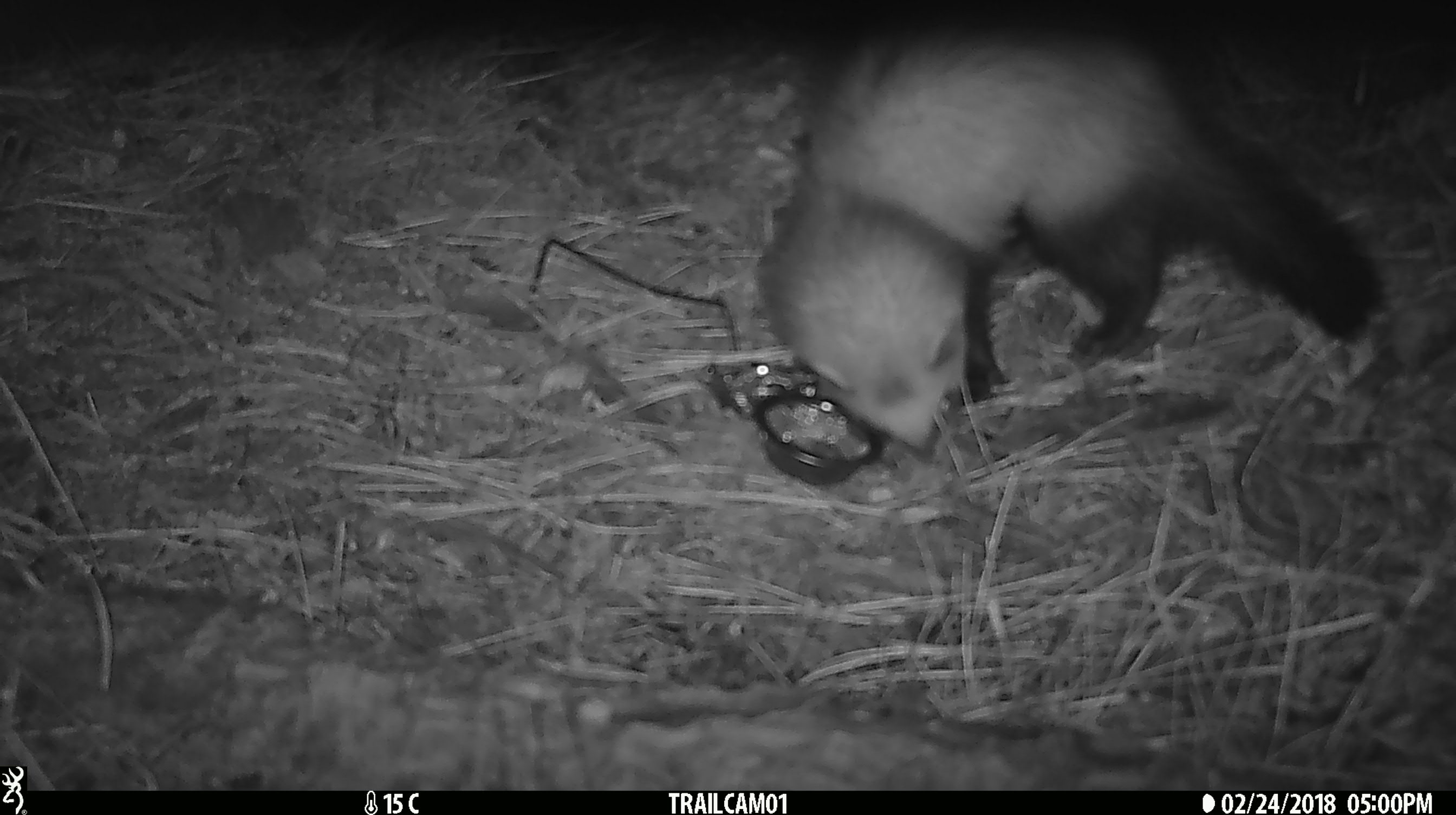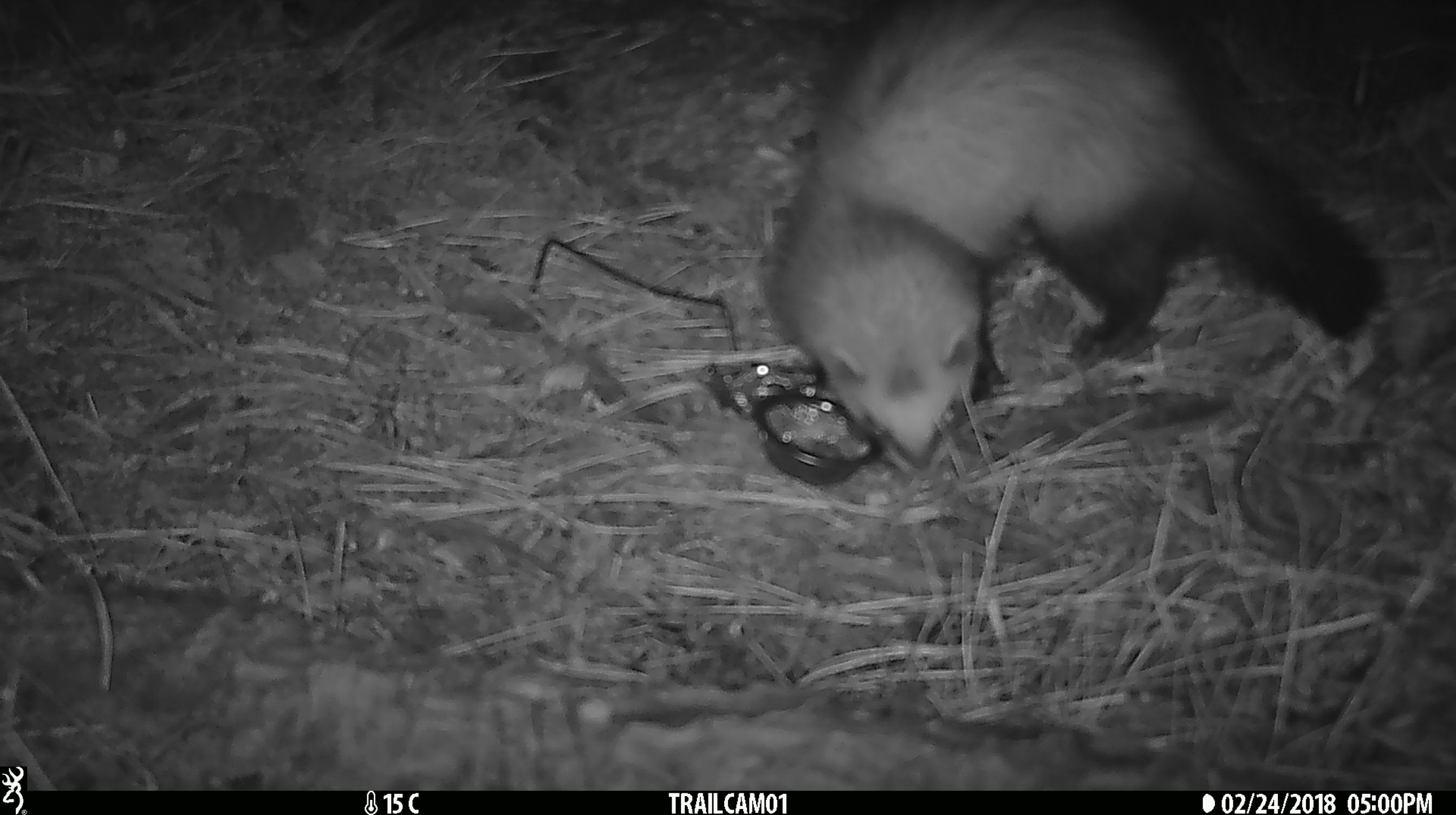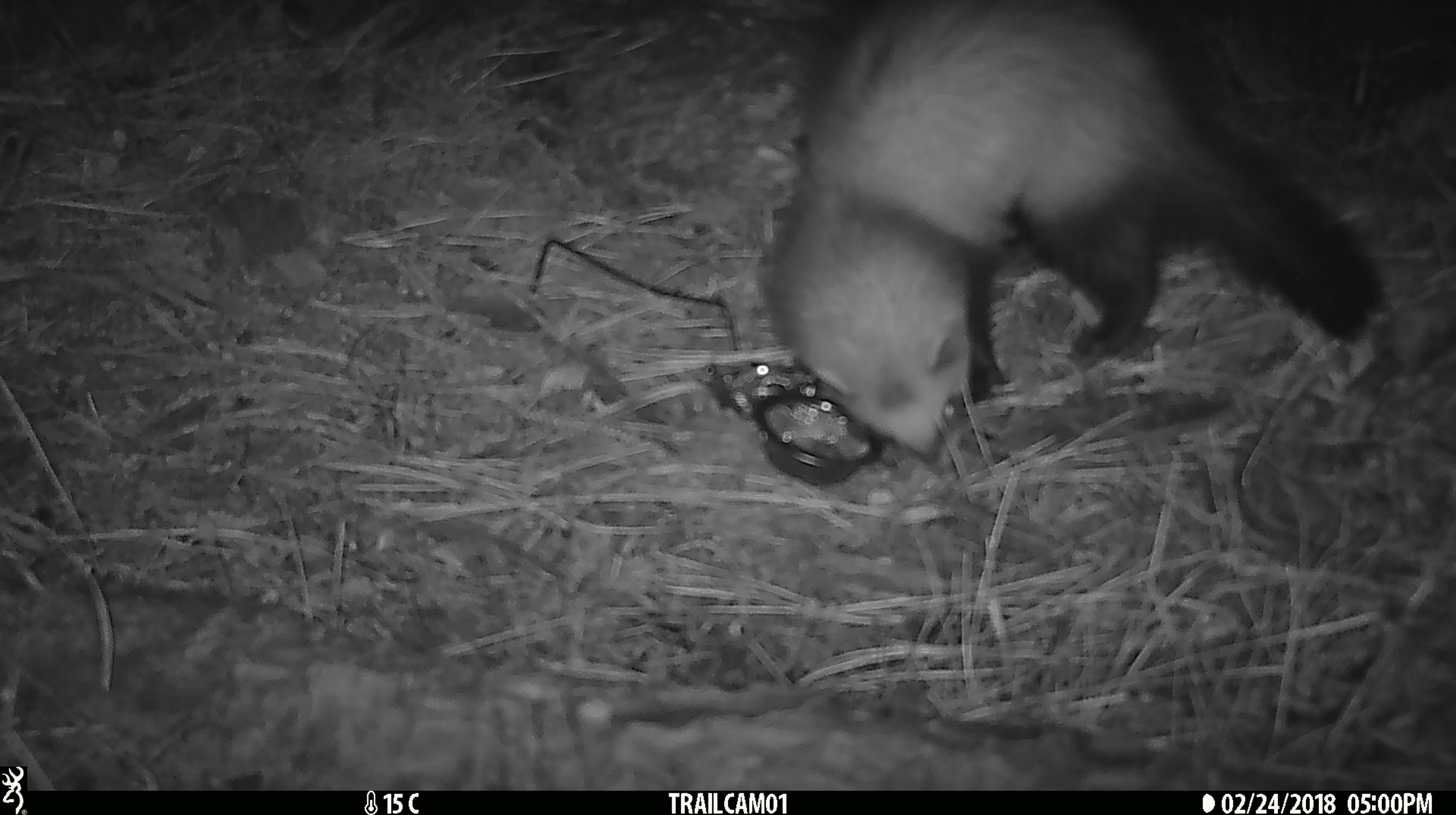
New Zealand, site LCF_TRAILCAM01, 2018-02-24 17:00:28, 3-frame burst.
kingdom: Animalia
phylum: Chordata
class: Mammalia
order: Carnivora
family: Mustelidae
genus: Mustela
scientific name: Mustela furo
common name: ferret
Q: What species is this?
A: Ferret (Mustela furo).